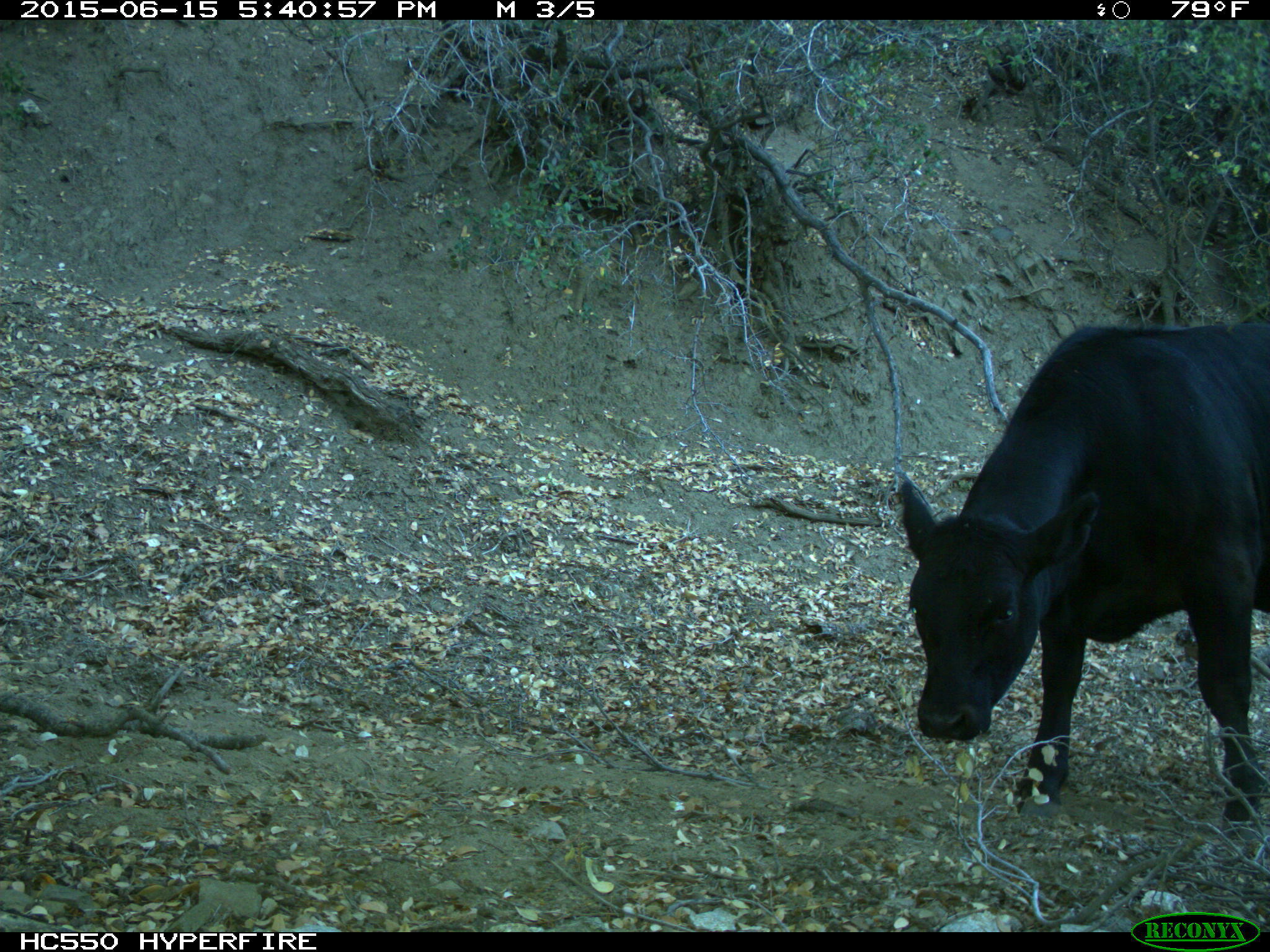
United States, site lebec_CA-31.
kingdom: Animalia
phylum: Chordata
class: Mammalia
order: Artiodactyla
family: Bovidae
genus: Bos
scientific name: Bos taurus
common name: domestic cow